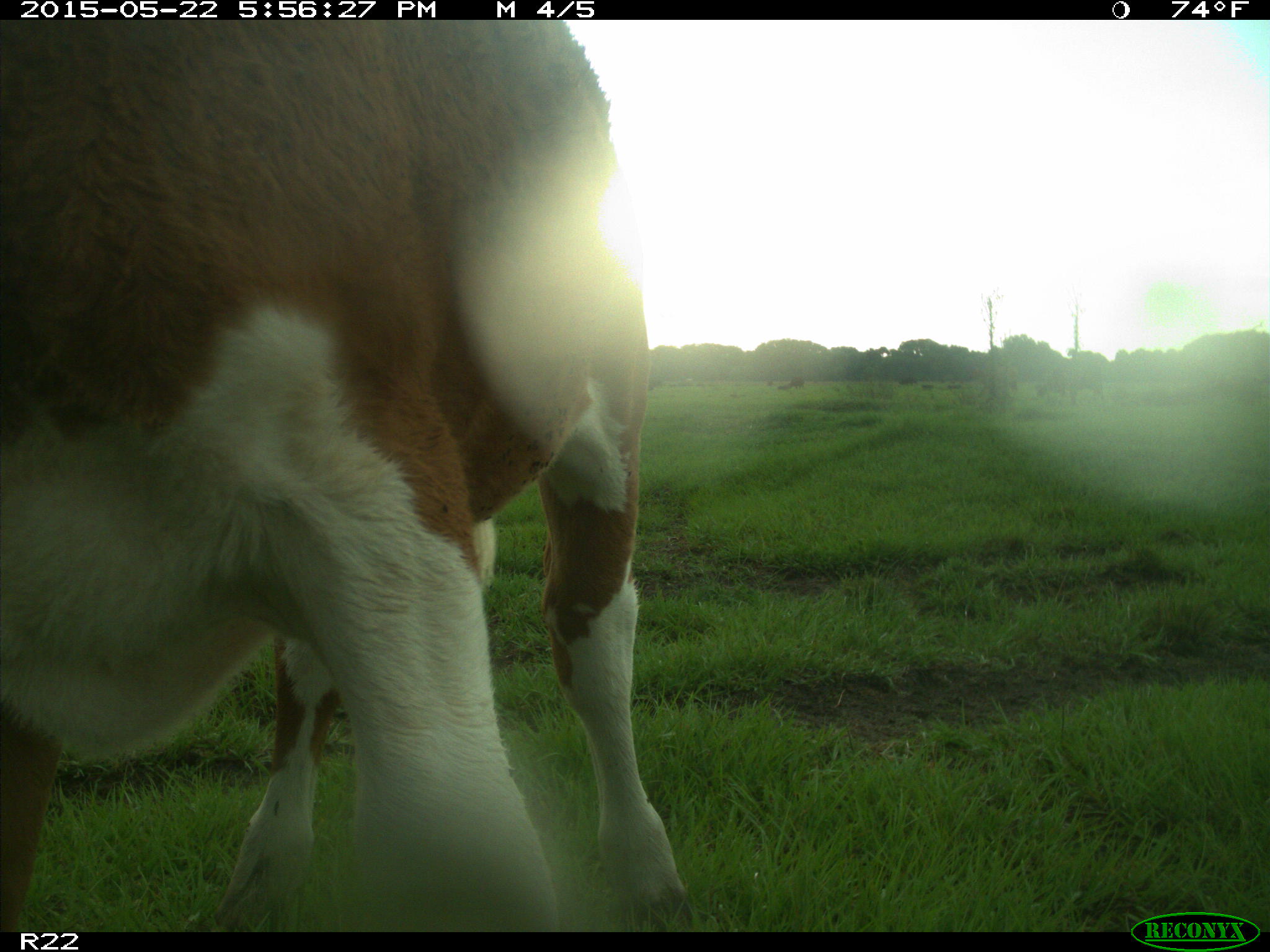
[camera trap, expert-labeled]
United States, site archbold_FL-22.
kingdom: Animalia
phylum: Chordata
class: Mammalia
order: Artiodactyla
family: Bovidae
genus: Bos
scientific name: Bos taurus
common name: domestic cow